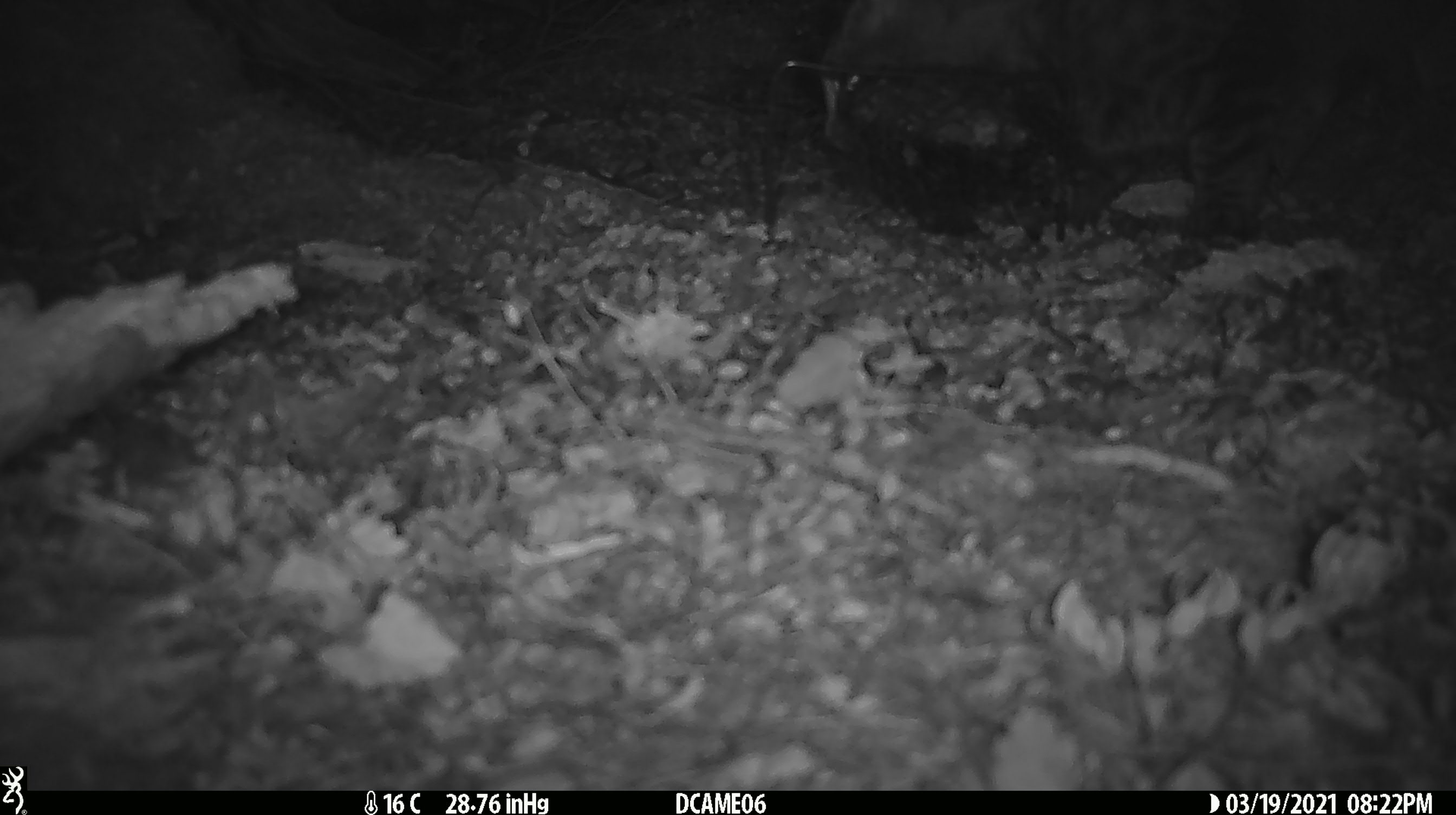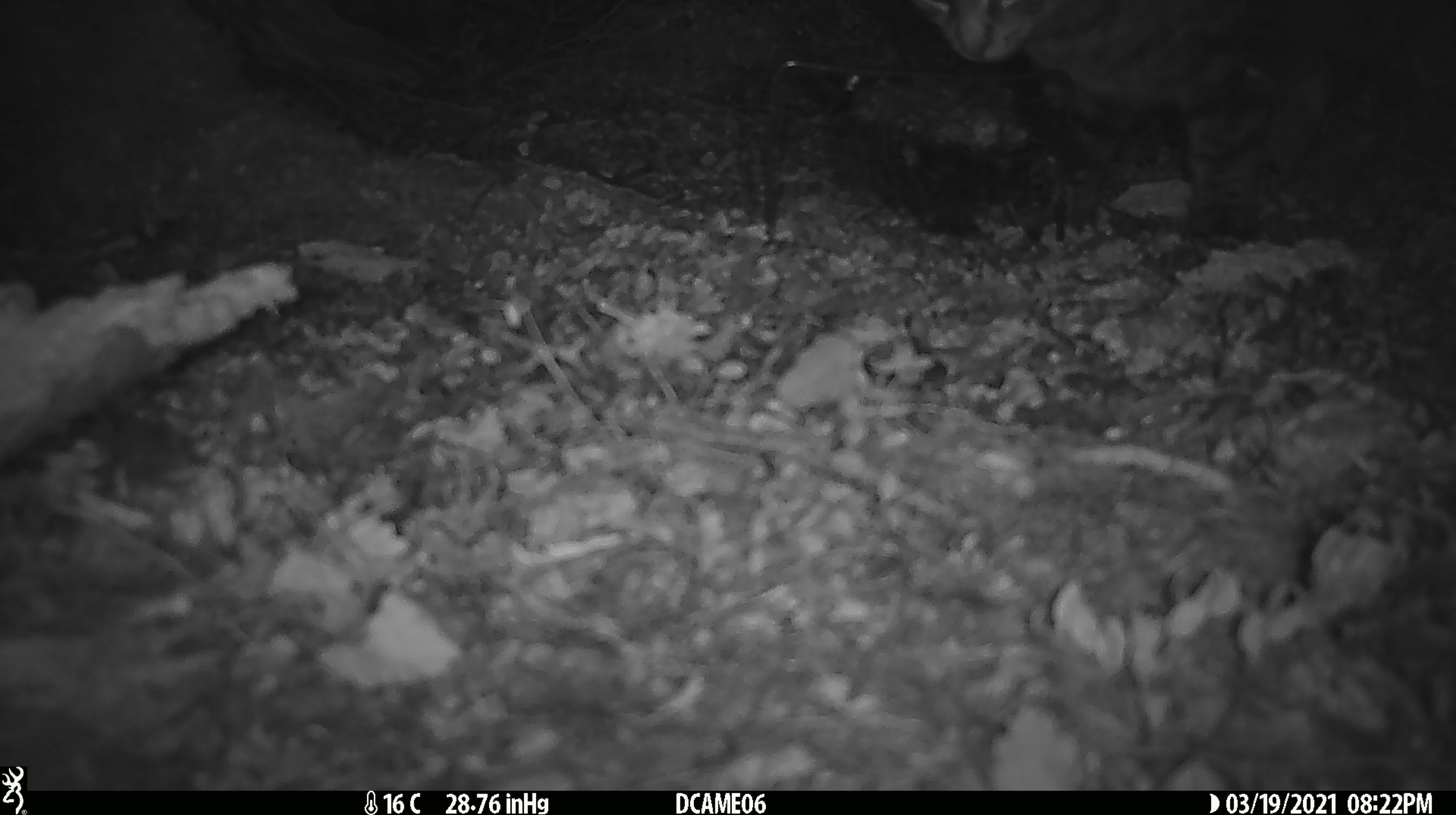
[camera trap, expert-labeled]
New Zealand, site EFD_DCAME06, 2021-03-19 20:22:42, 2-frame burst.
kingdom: Animalia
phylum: Chordata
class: Mammalia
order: Carnivora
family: Felidae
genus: Felis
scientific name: Felis catus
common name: domestic cat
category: cat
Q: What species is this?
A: Cat (domestic cat) (Felis catus).